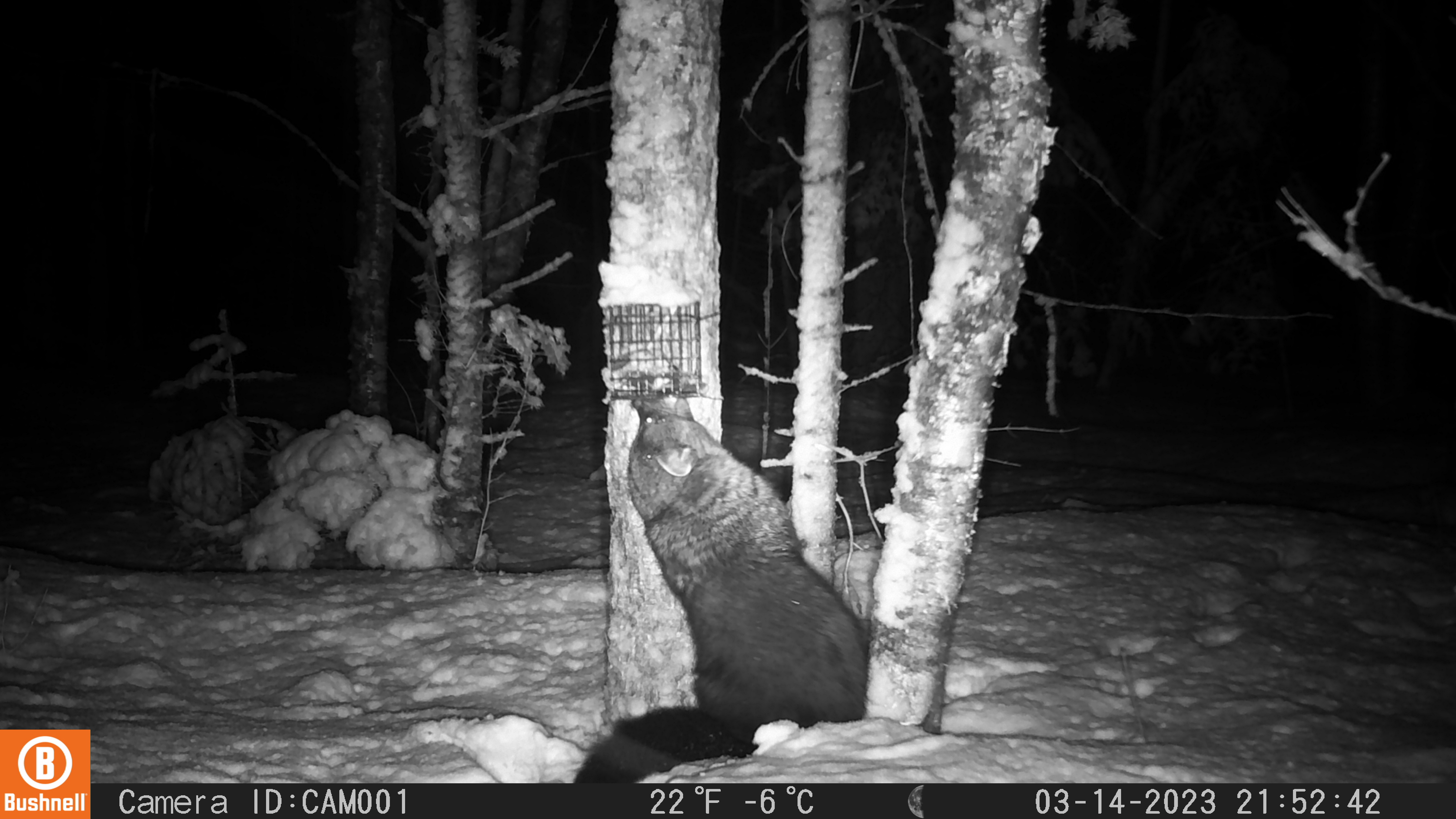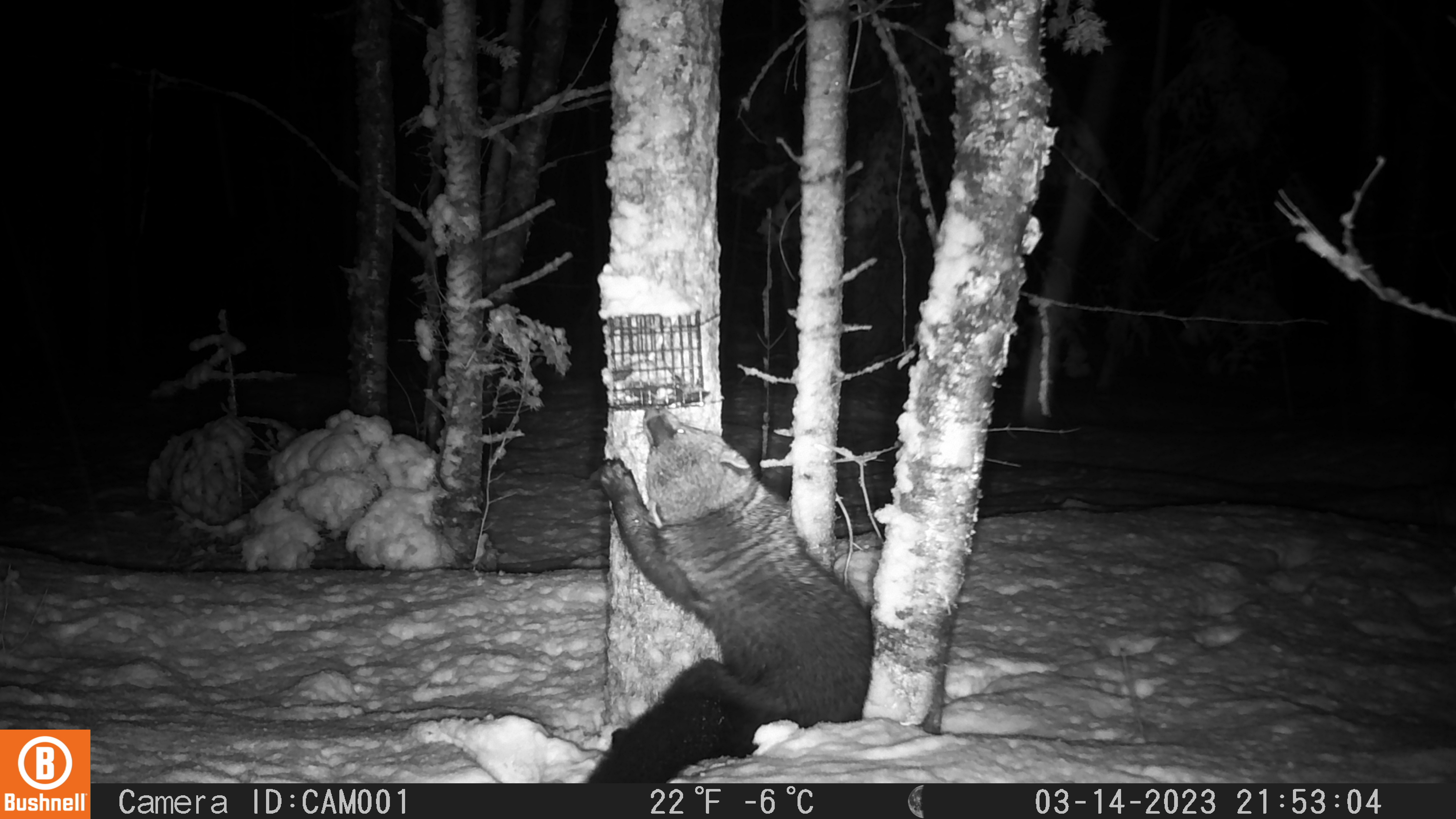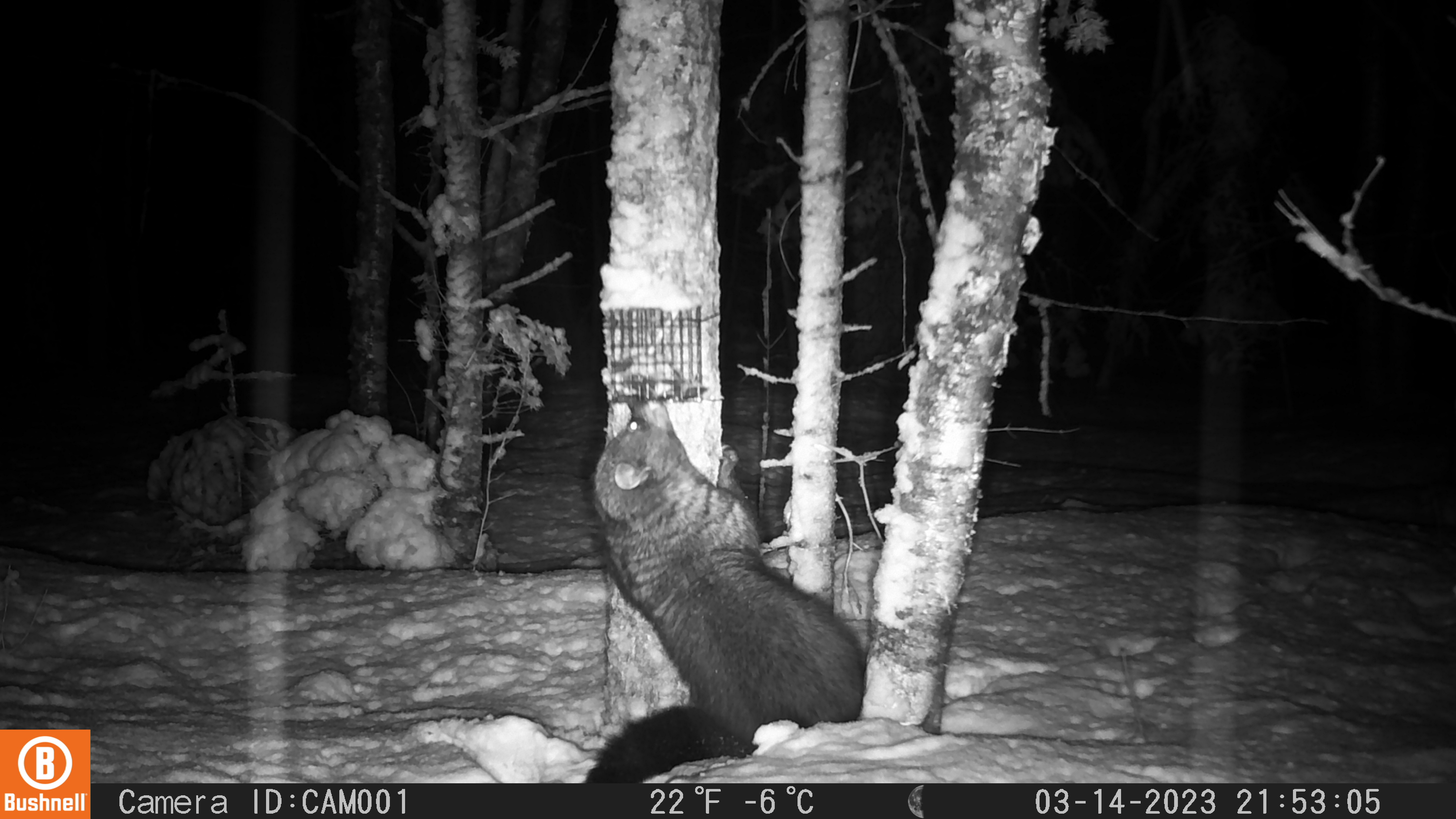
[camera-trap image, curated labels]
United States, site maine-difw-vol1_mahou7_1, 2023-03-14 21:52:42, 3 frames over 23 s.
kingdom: Animalia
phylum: Chordata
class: Mammalia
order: Carnivora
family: Mustelidae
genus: Pekania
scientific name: Pekania pennanti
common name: fisher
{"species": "fisher (Pekania pennanti)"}